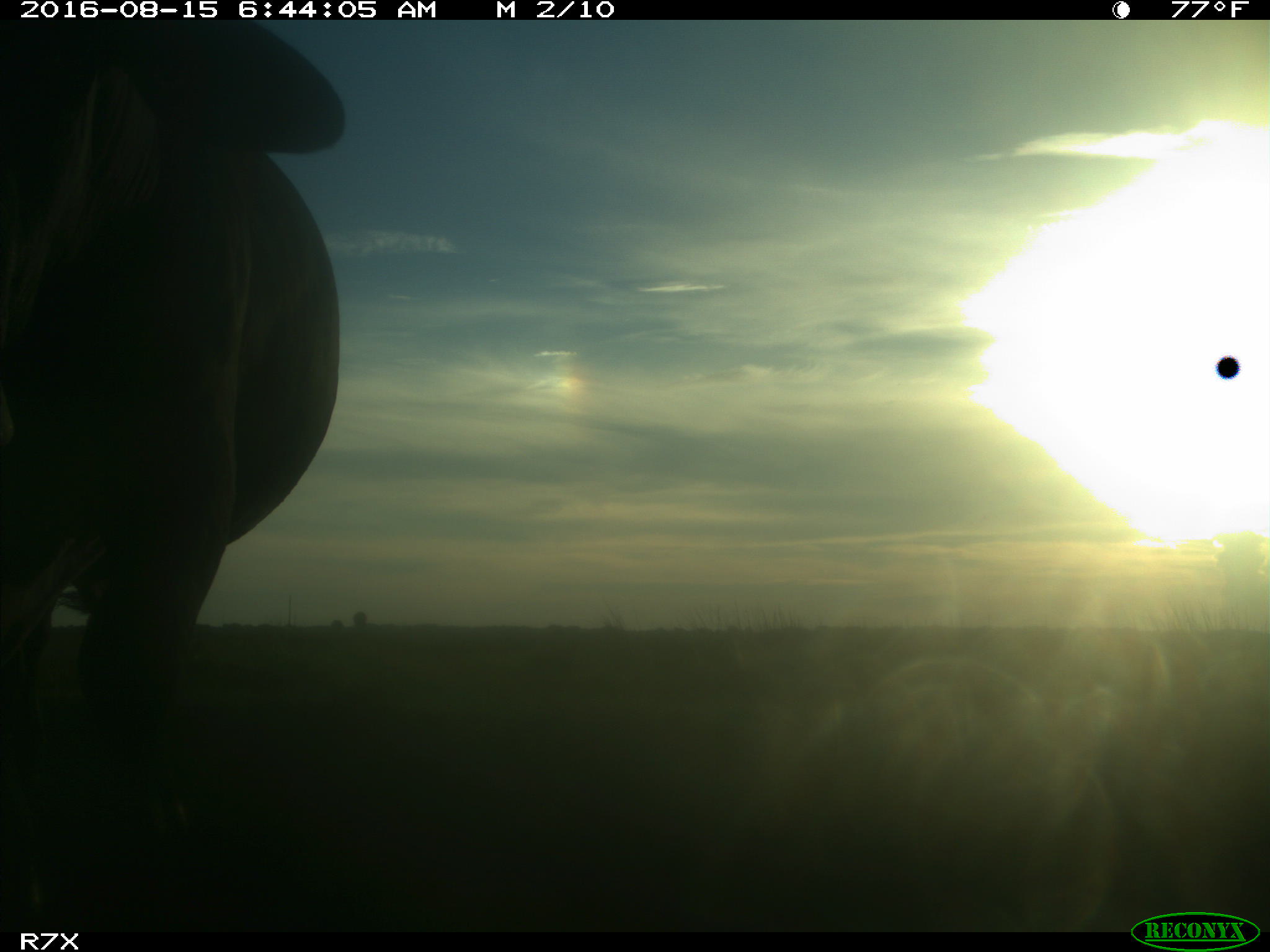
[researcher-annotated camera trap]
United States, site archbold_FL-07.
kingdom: Animalia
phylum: Chordata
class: Mammalia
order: Artiodactyla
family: Bovidae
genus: Bos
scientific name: Bos taurus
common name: domestic cow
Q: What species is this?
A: Bos taurus (domestic cow).